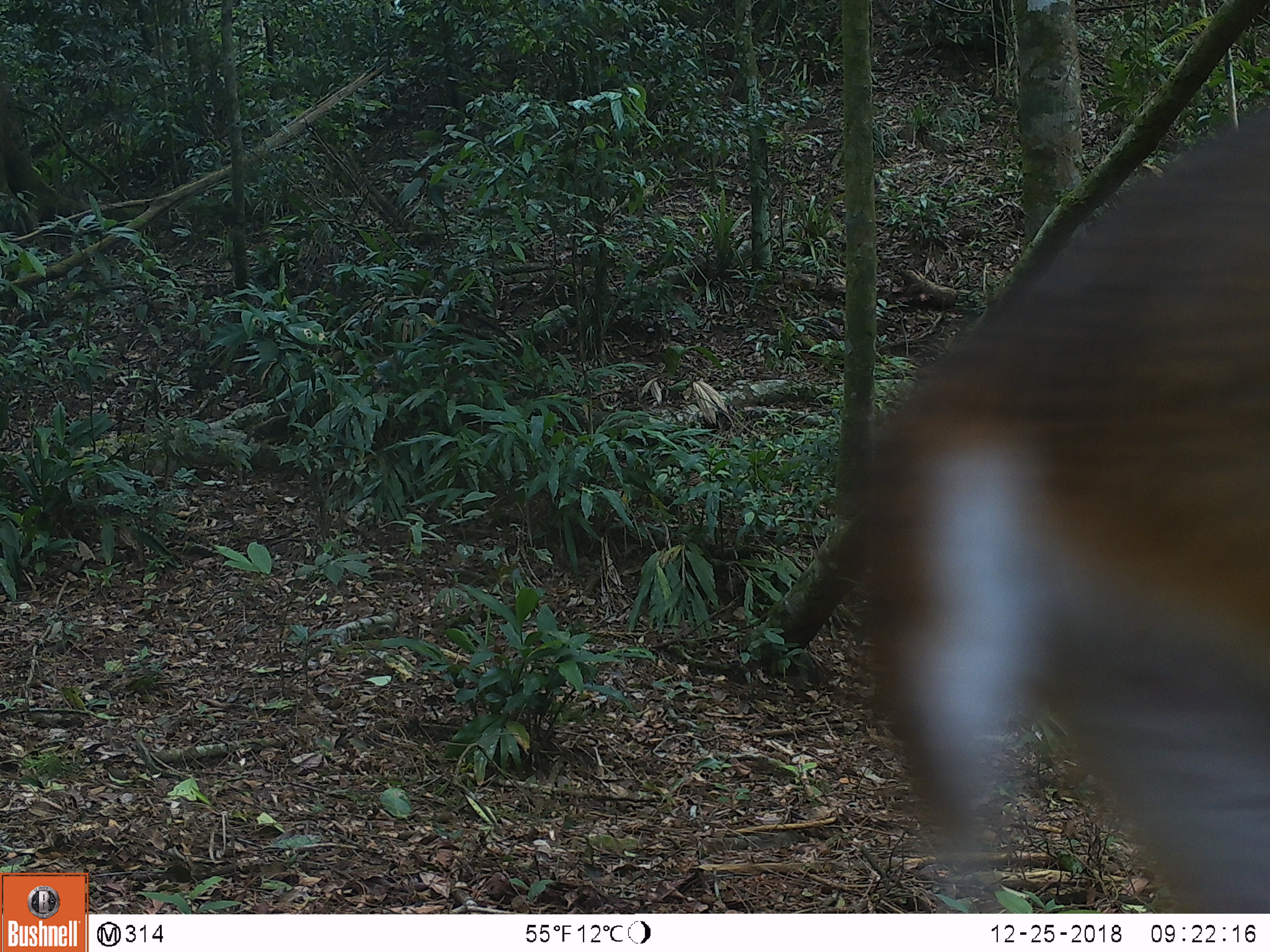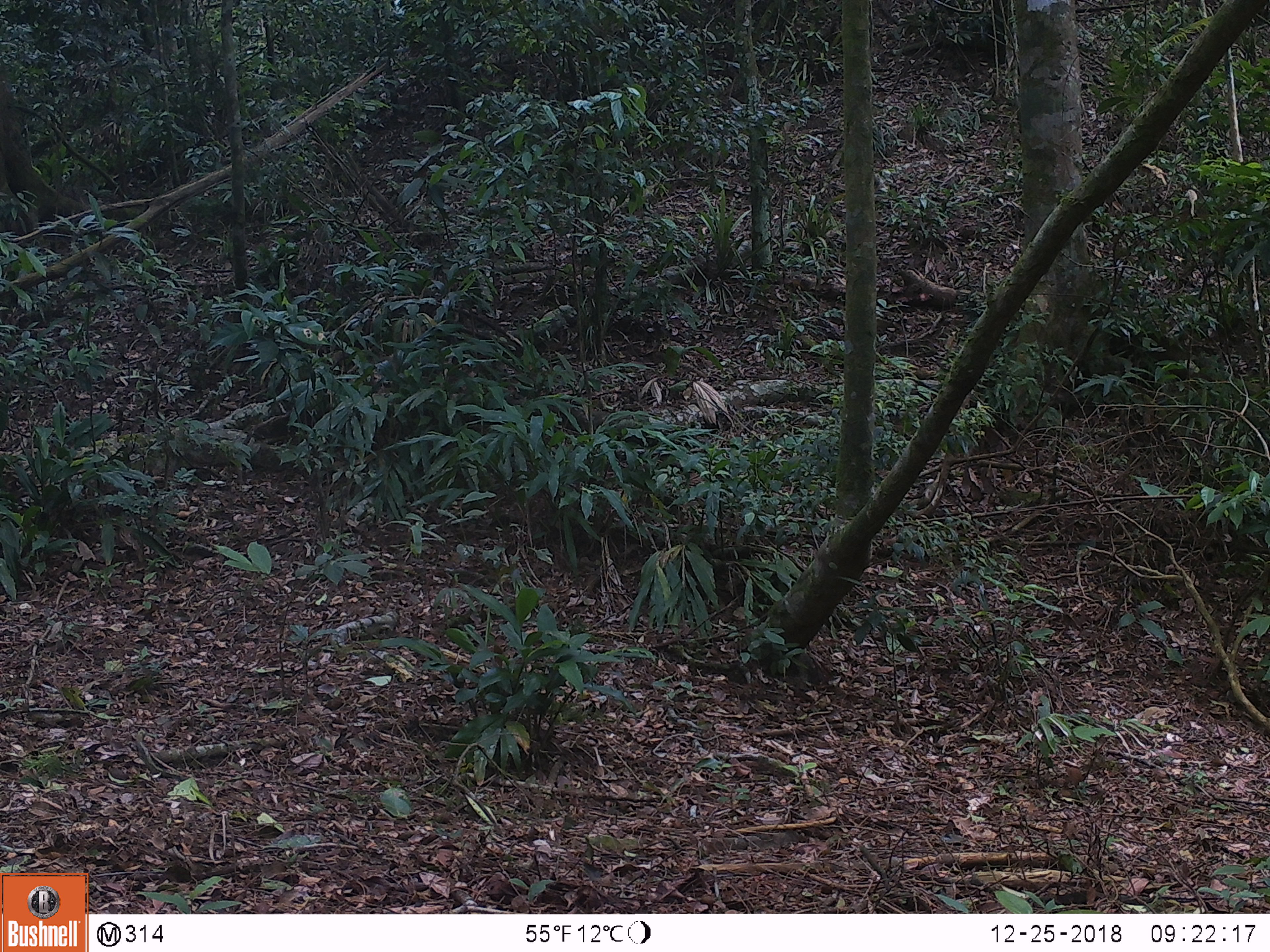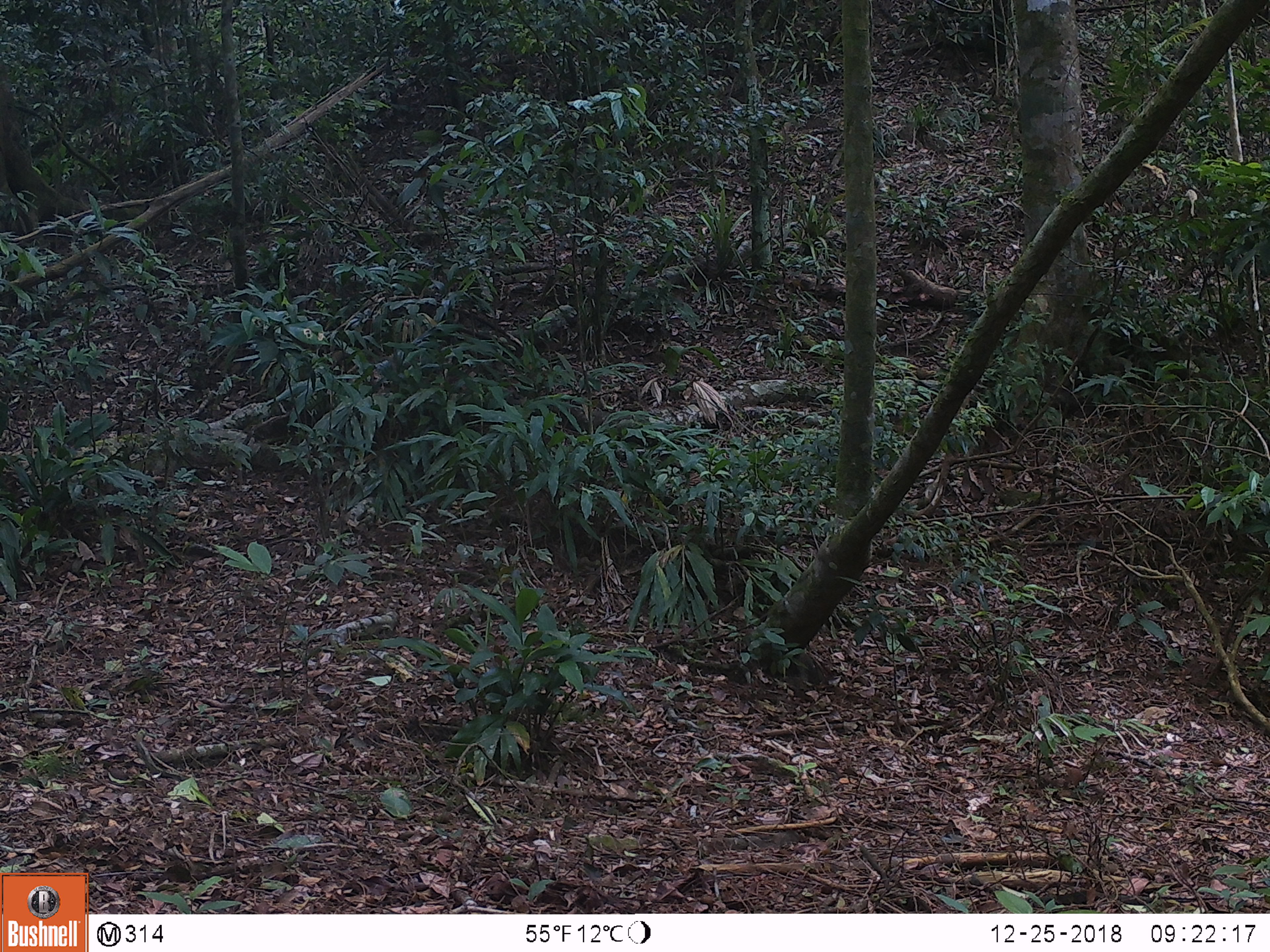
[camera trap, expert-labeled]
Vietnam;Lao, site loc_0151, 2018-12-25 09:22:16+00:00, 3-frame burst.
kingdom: Animalia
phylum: Chordata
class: Mammalia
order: Artiodactyla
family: Cervidae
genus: Muntiacus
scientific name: Muntiacus vuquangensis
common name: large-antlered muntjac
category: large antlered muntjac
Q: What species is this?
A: Large antlered muntjac (large-antlered muntjac) (Muntiacus vuquangensis).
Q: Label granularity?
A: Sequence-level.